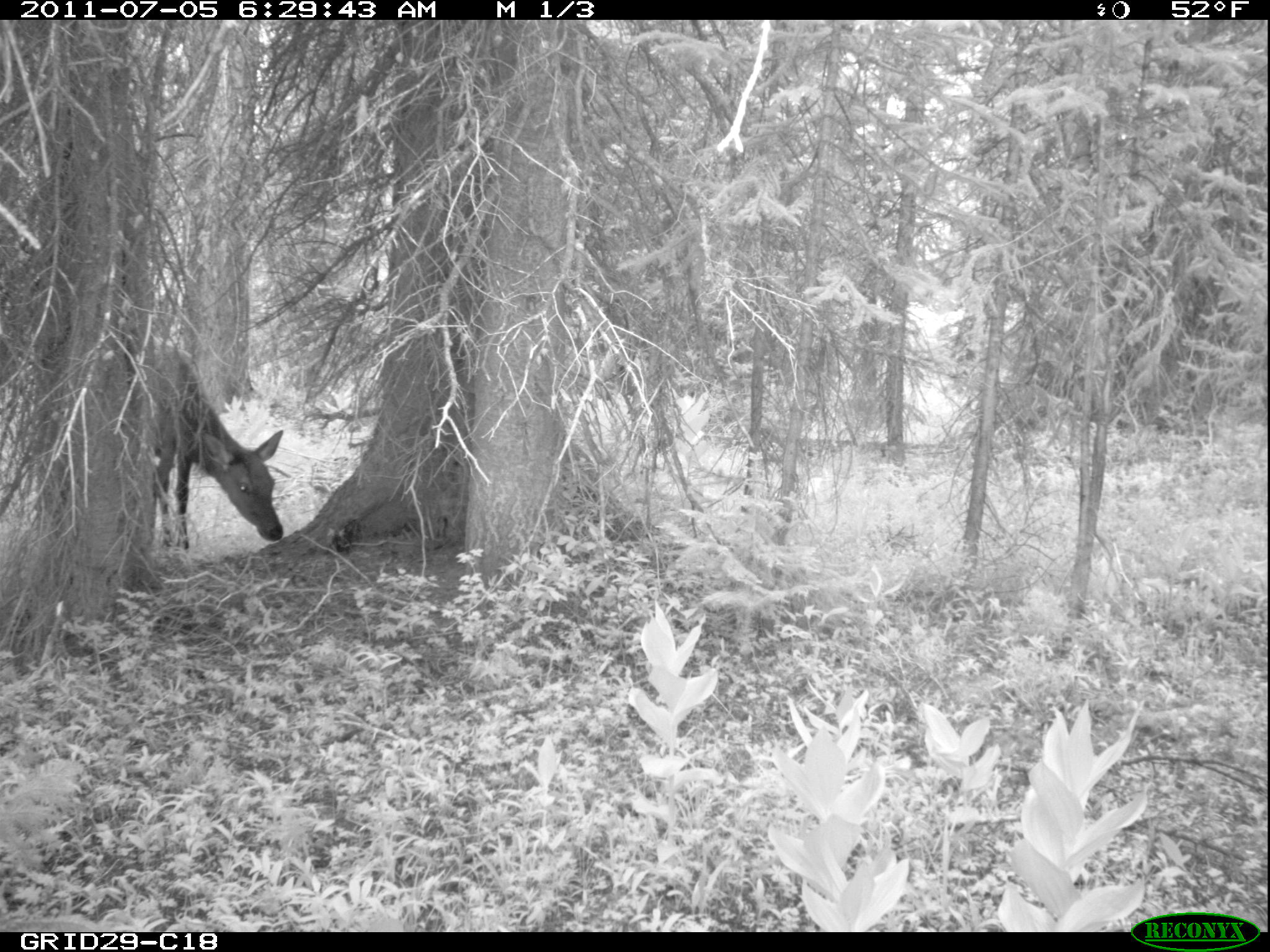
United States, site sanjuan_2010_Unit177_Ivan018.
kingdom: Animalia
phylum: Chordata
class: Mammalia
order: Artiodactyla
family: Cervidae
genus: Cervus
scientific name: Cervus elaphus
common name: red deer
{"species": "Cervus elaphus (red deer)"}